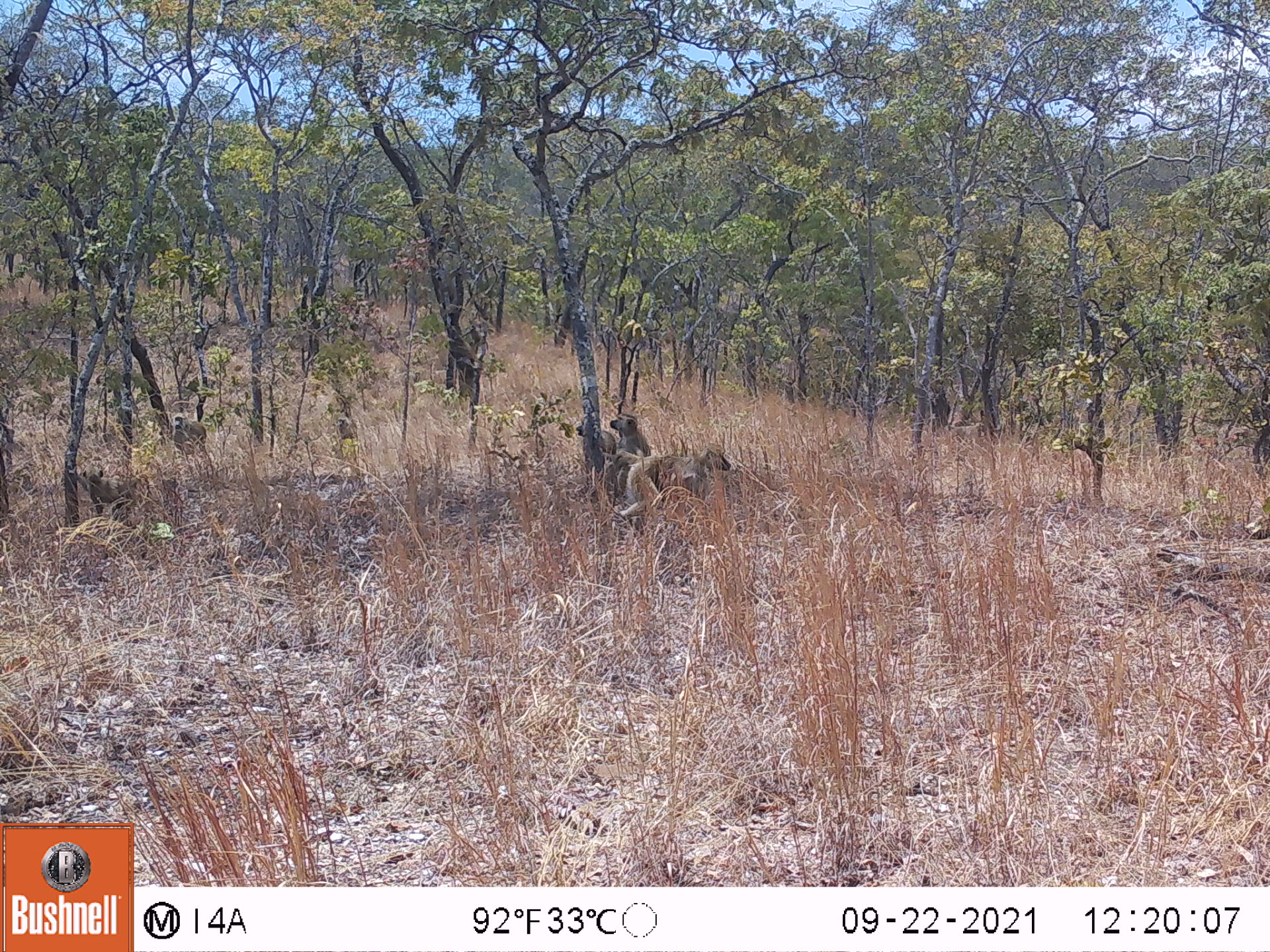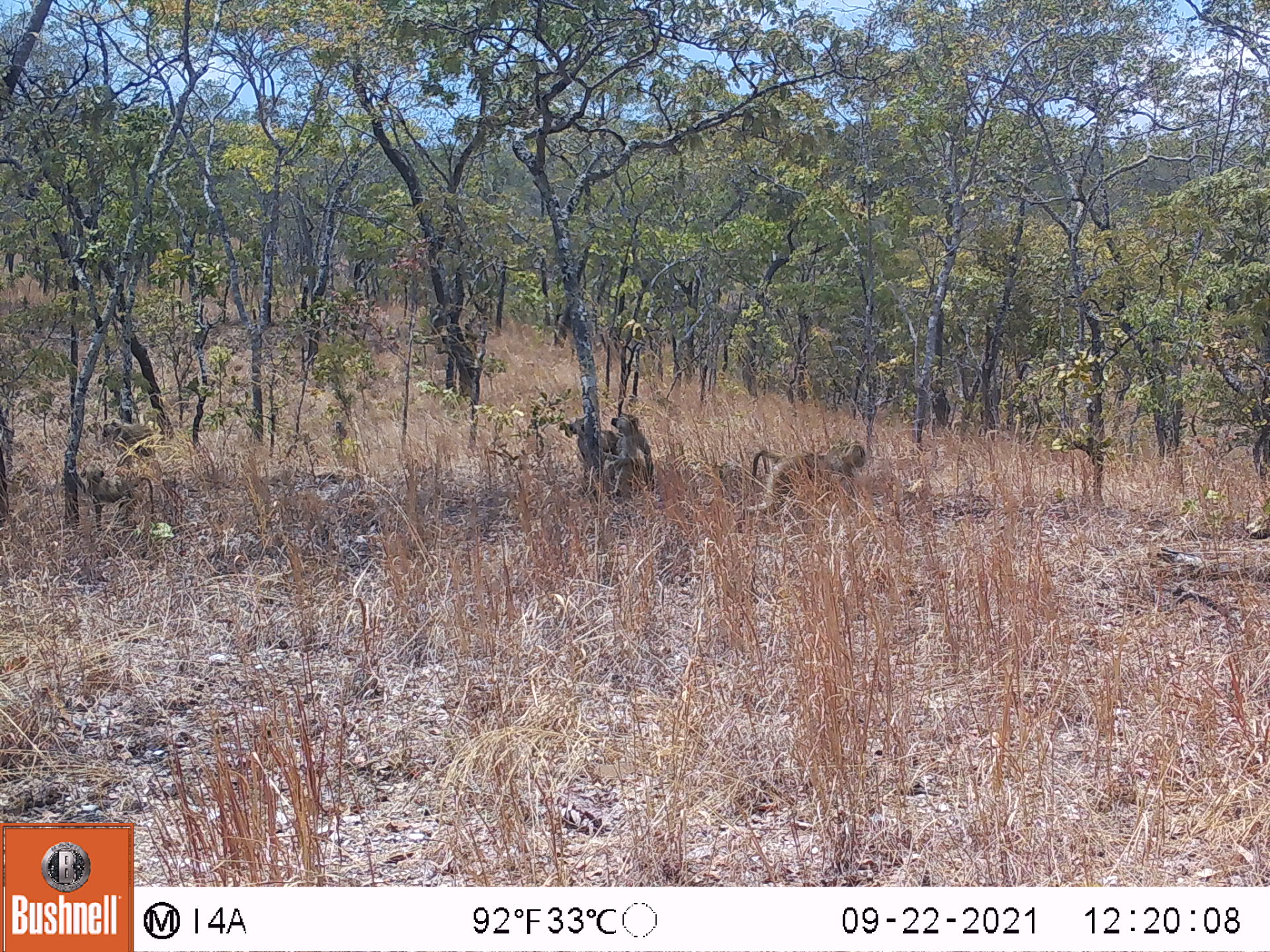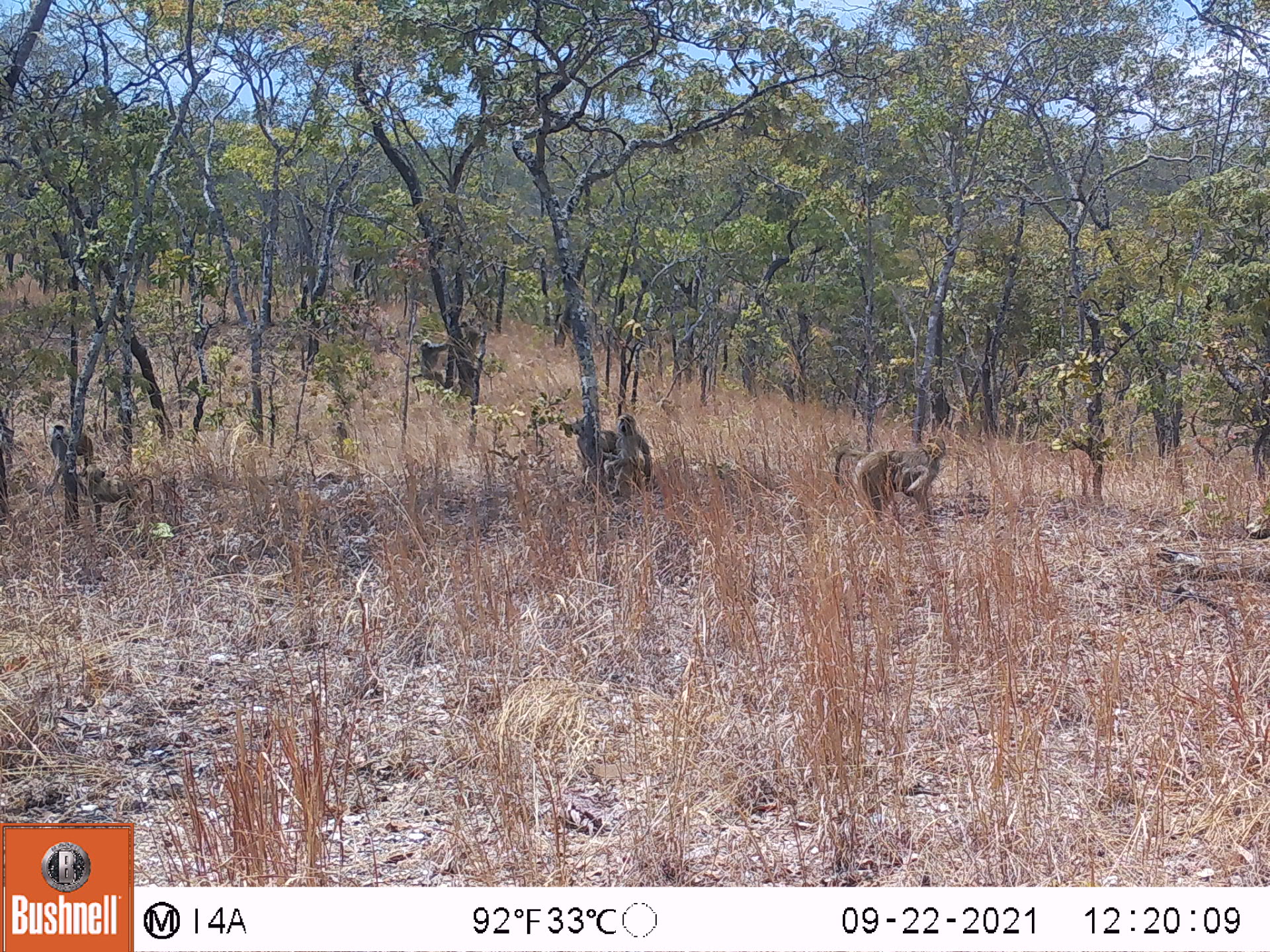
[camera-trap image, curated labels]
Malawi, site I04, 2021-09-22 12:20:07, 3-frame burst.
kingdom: Animalia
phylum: Chordata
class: Mammalia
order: Primates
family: Cercopithecidae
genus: Papio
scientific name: Papio cynocephalus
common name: yellow baboon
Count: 5.